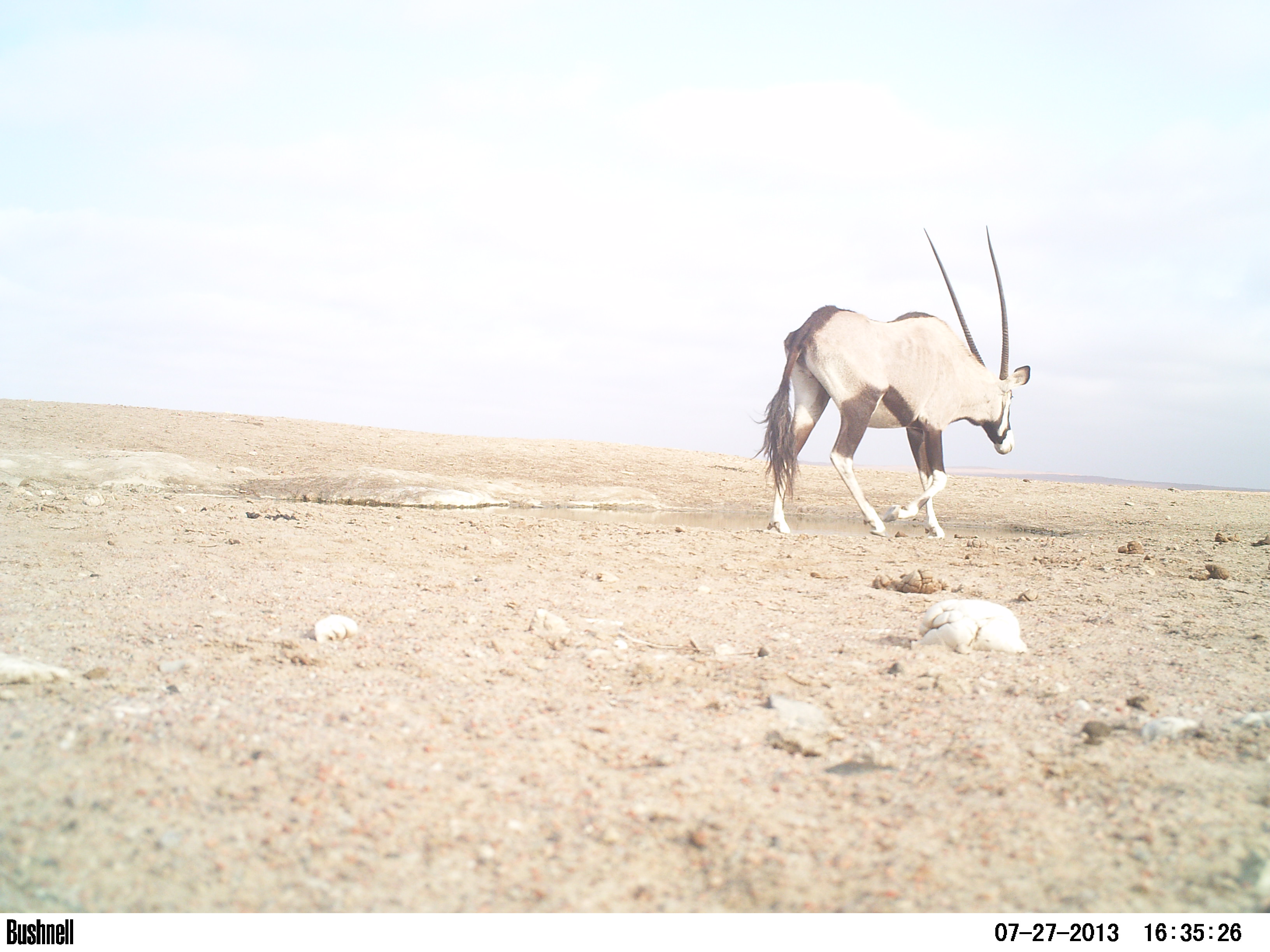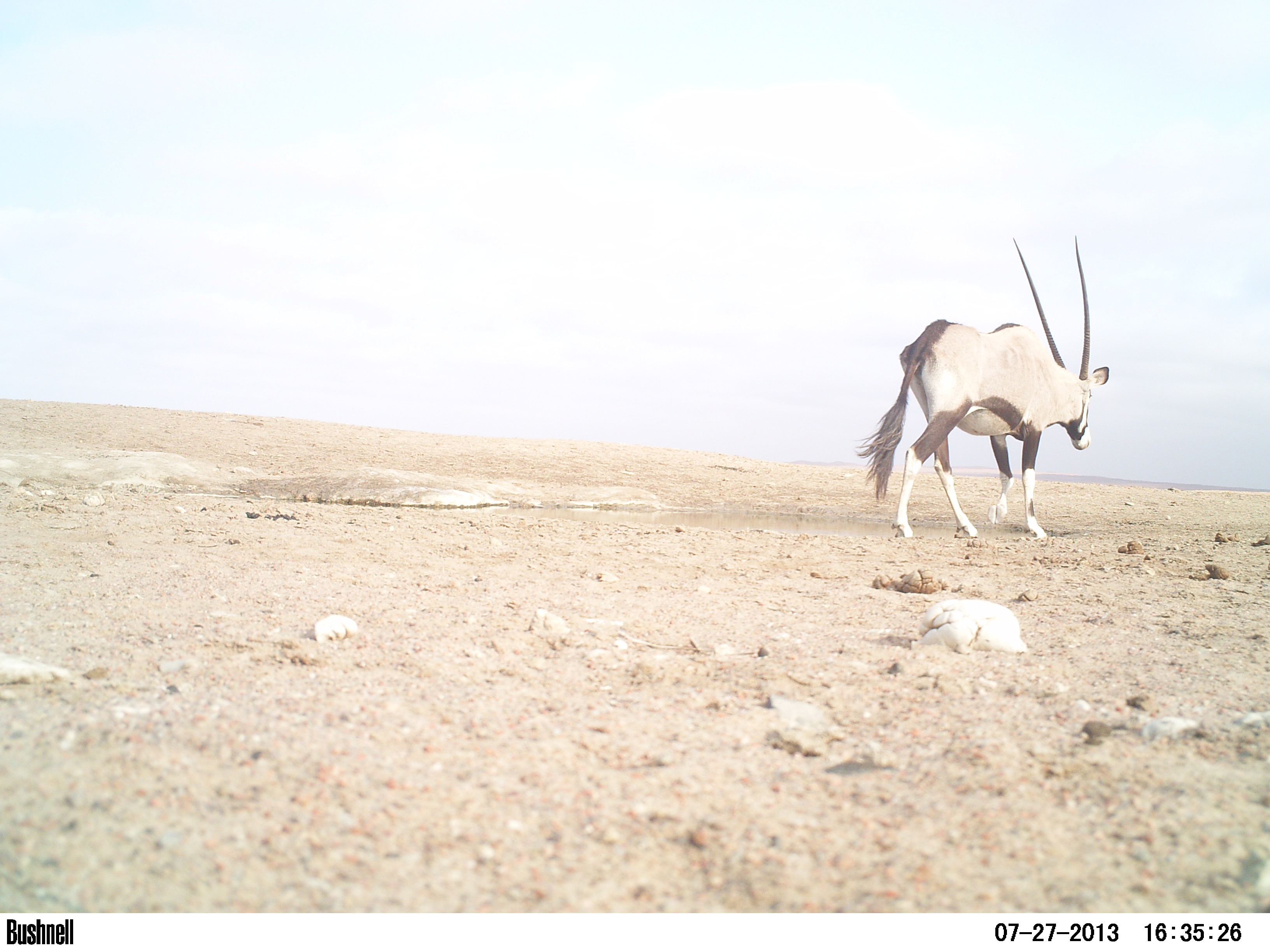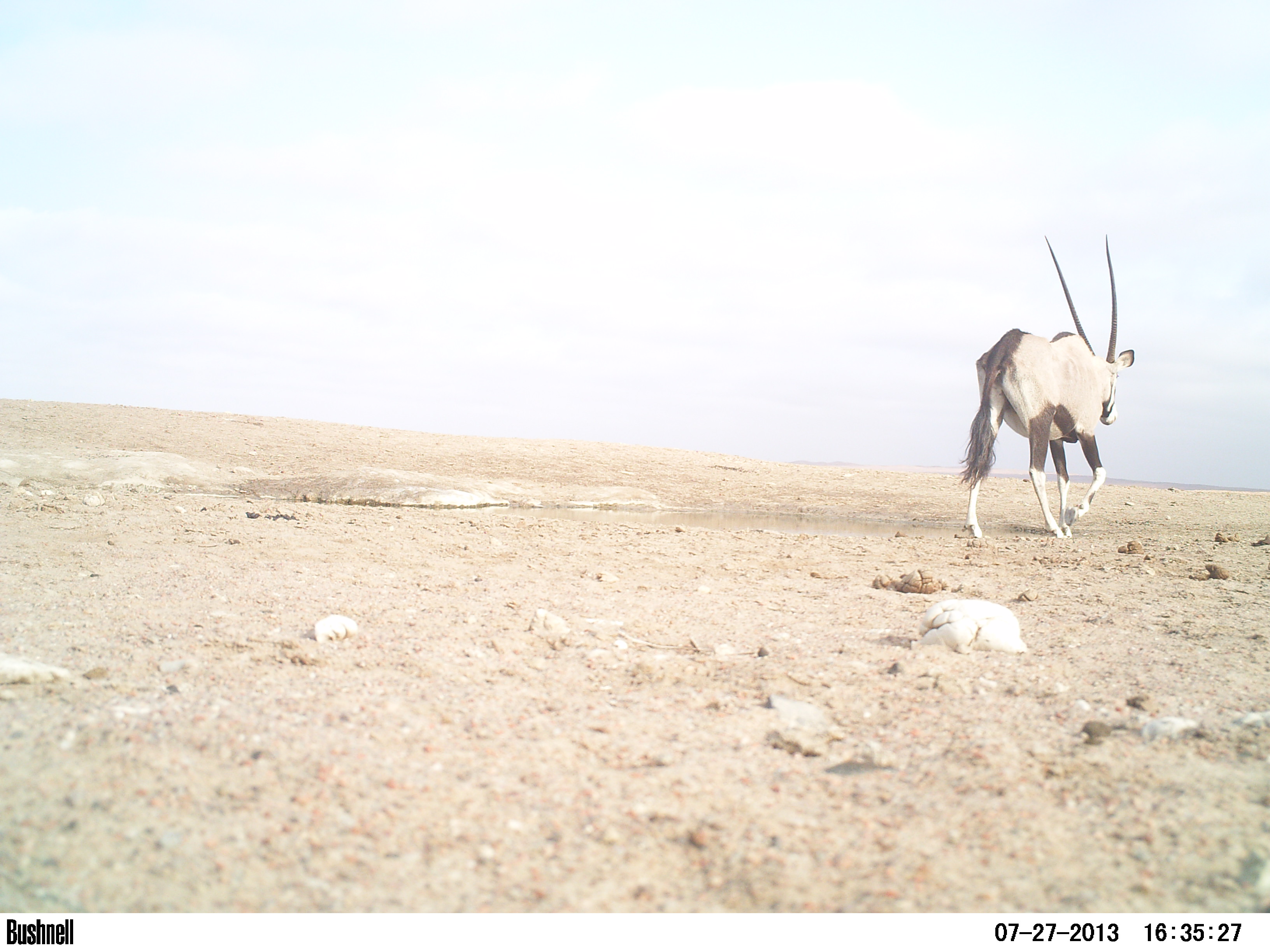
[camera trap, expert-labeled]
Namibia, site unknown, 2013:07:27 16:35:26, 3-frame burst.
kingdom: Animalia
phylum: Chordata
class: Mammalia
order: Artiodactyla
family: Bovidae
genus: Oryx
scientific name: Oryx gazella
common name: gemsbok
Oryx gazella (gemsbok).